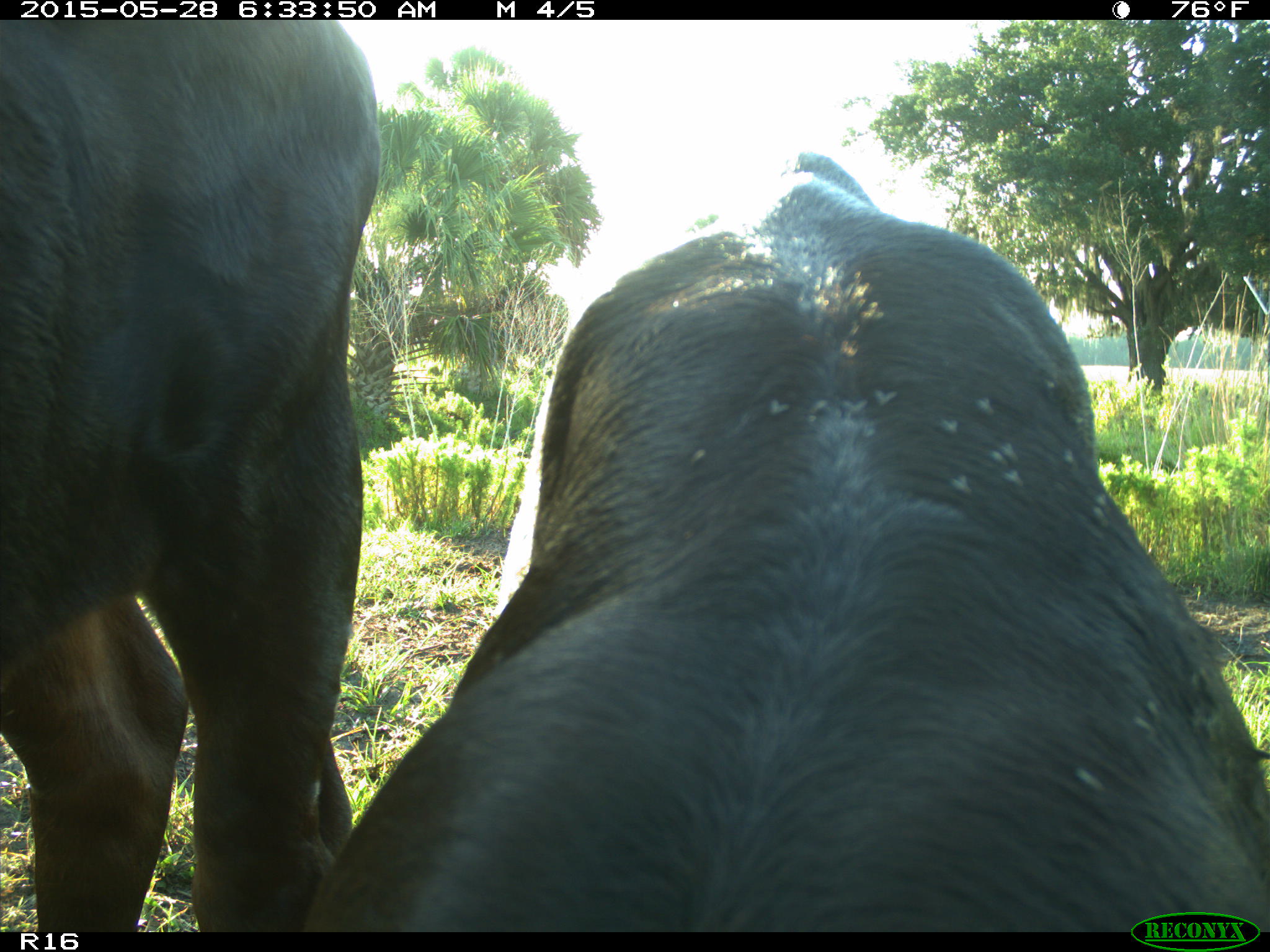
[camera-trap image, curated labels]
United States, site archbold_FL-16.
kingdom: Animalia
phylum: Chordata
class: Mammalia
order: Artiodactyla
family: Bovidae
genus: Bos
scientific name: Bos taurus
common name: domestic cow